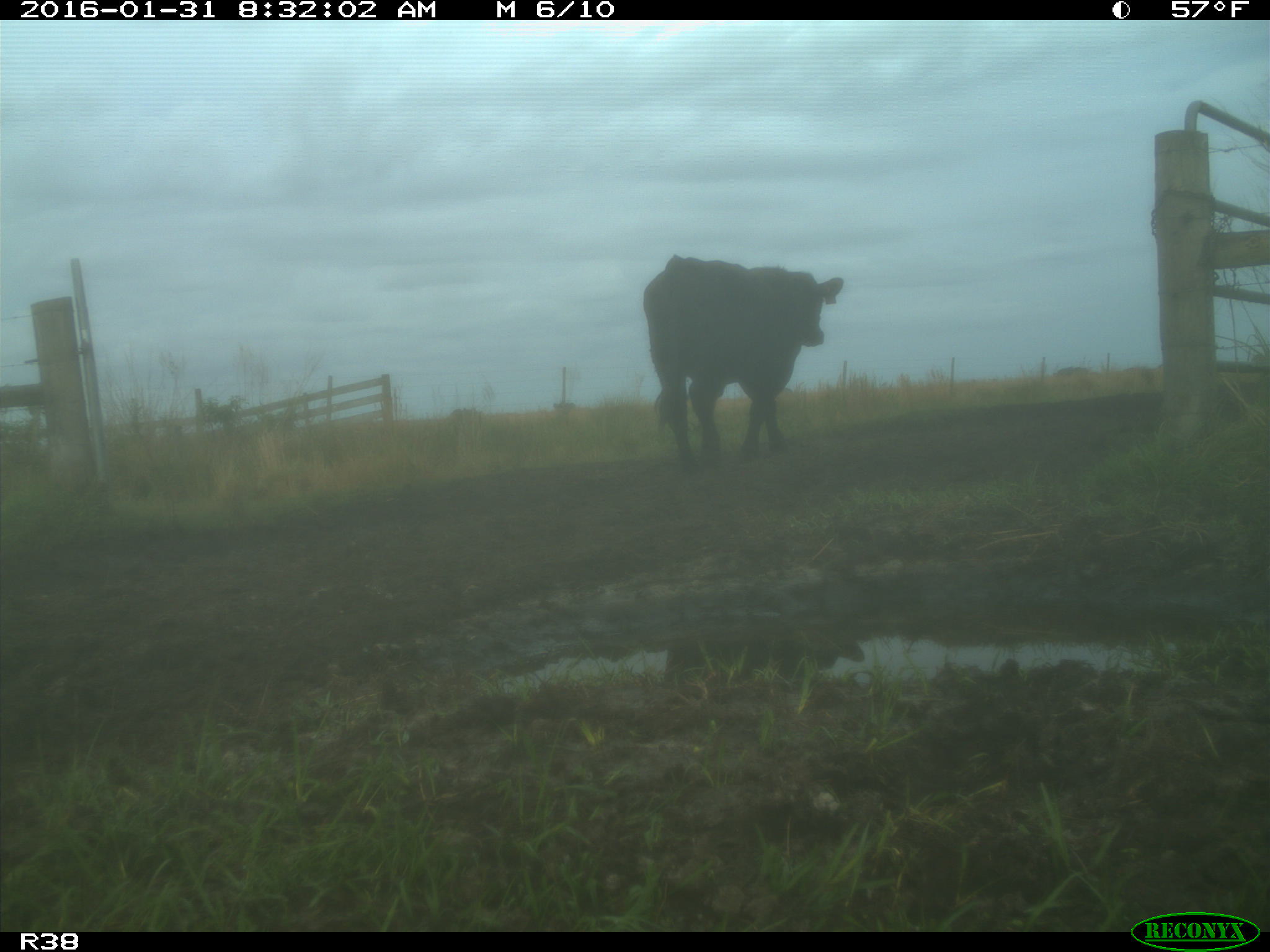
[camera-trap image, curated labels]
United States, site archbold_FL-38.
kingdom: Animalia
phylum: Chordata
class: Mammalia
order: Artiodactyla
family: Bovidae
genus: Bos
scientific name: Bos taurus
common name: domestic cow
Bos taurus (domestic cow).